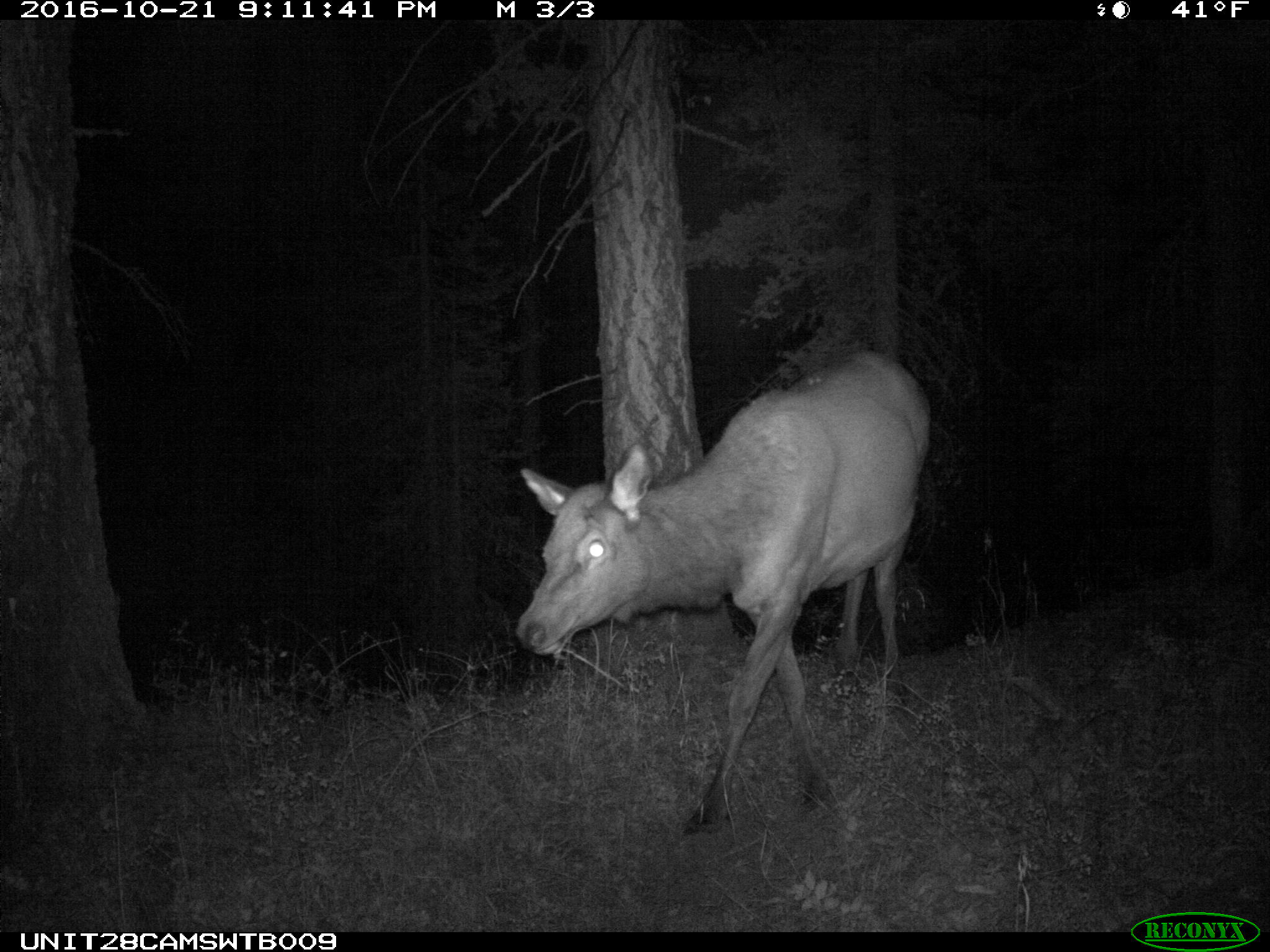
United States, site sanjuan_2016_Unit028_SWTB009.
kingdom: Animalia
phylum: Chordata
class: Mammalia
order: Artiodactyla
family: Cervidae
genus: Cervus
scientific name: Cervus elaphus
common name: red deer